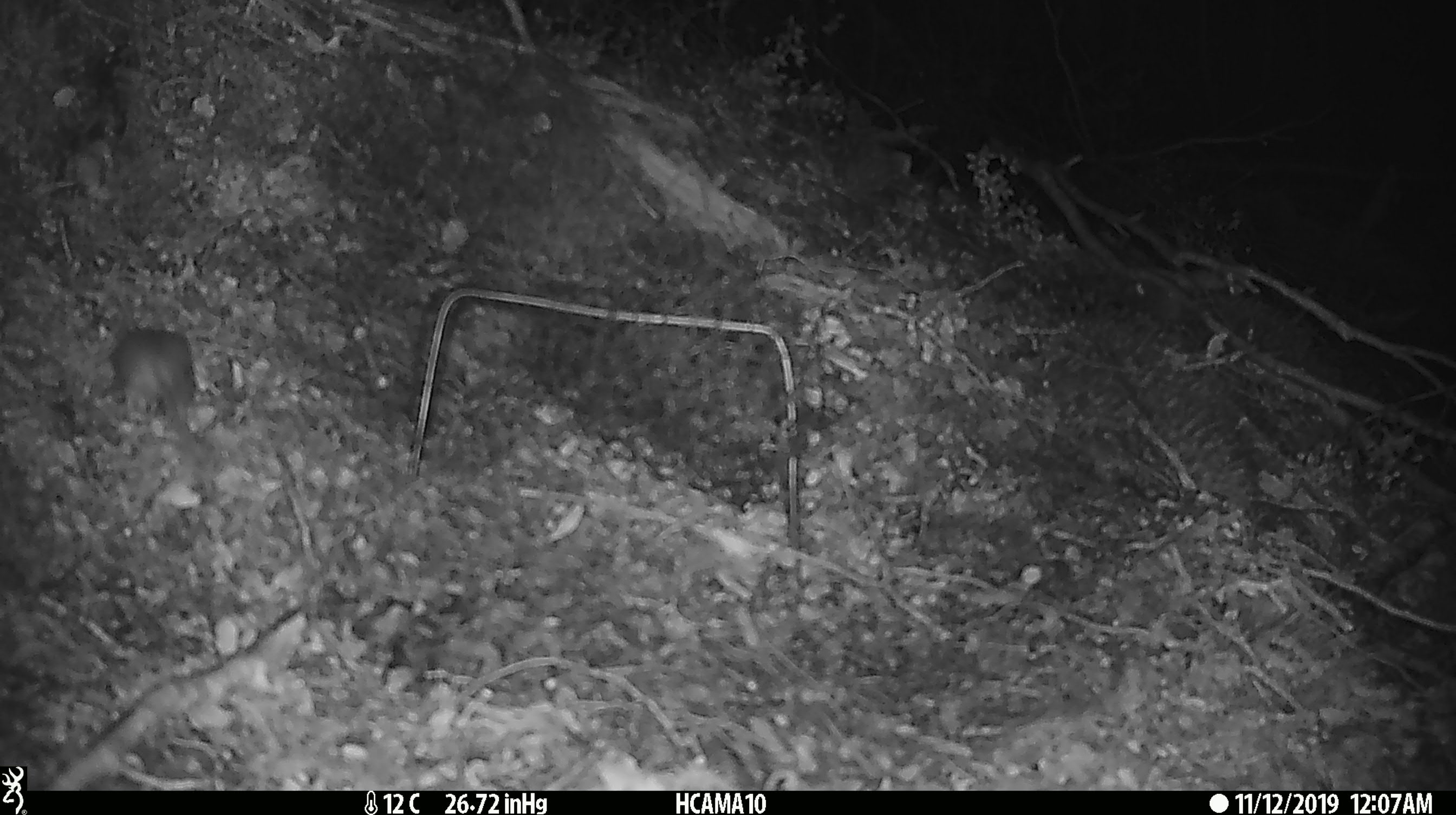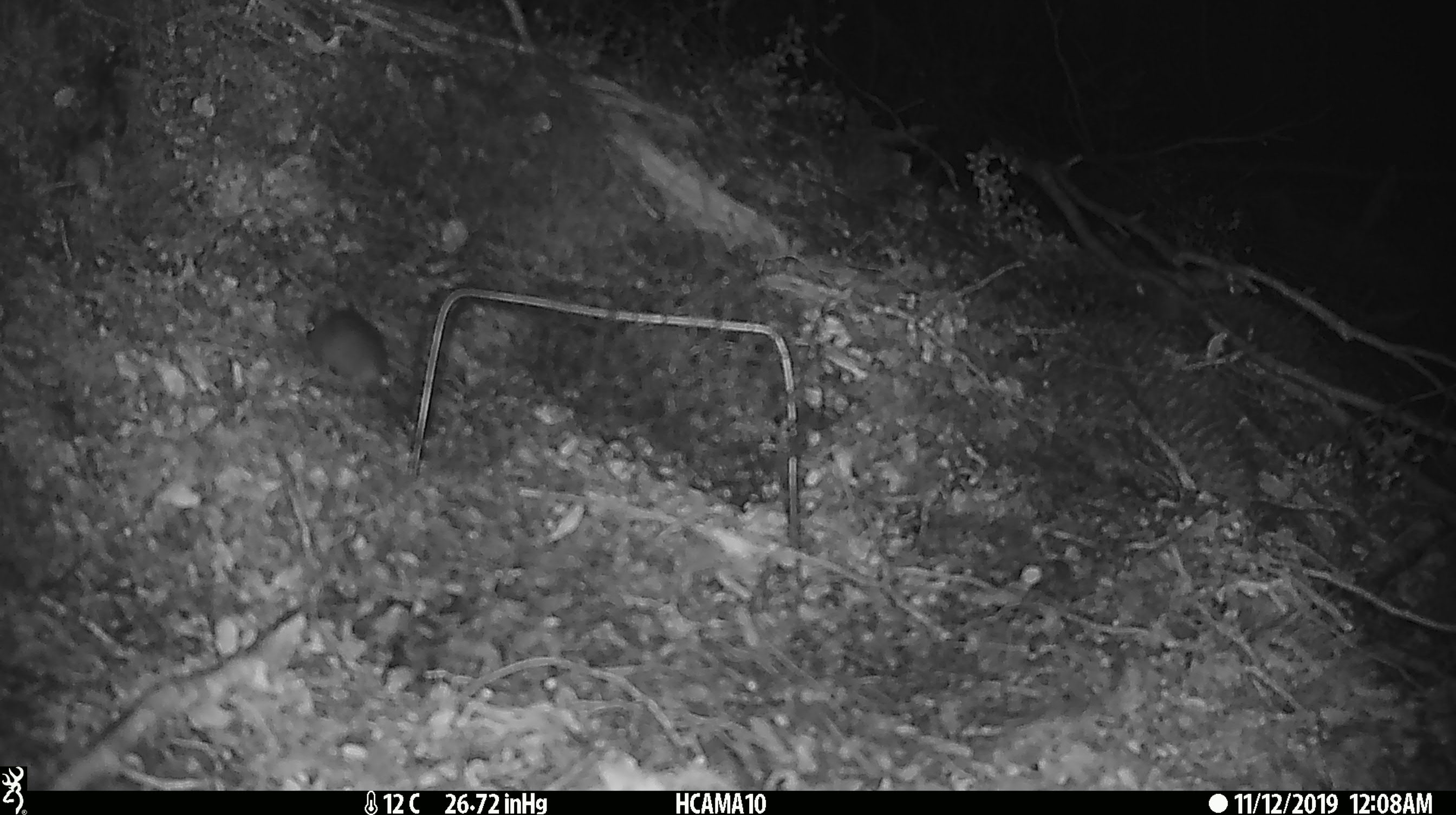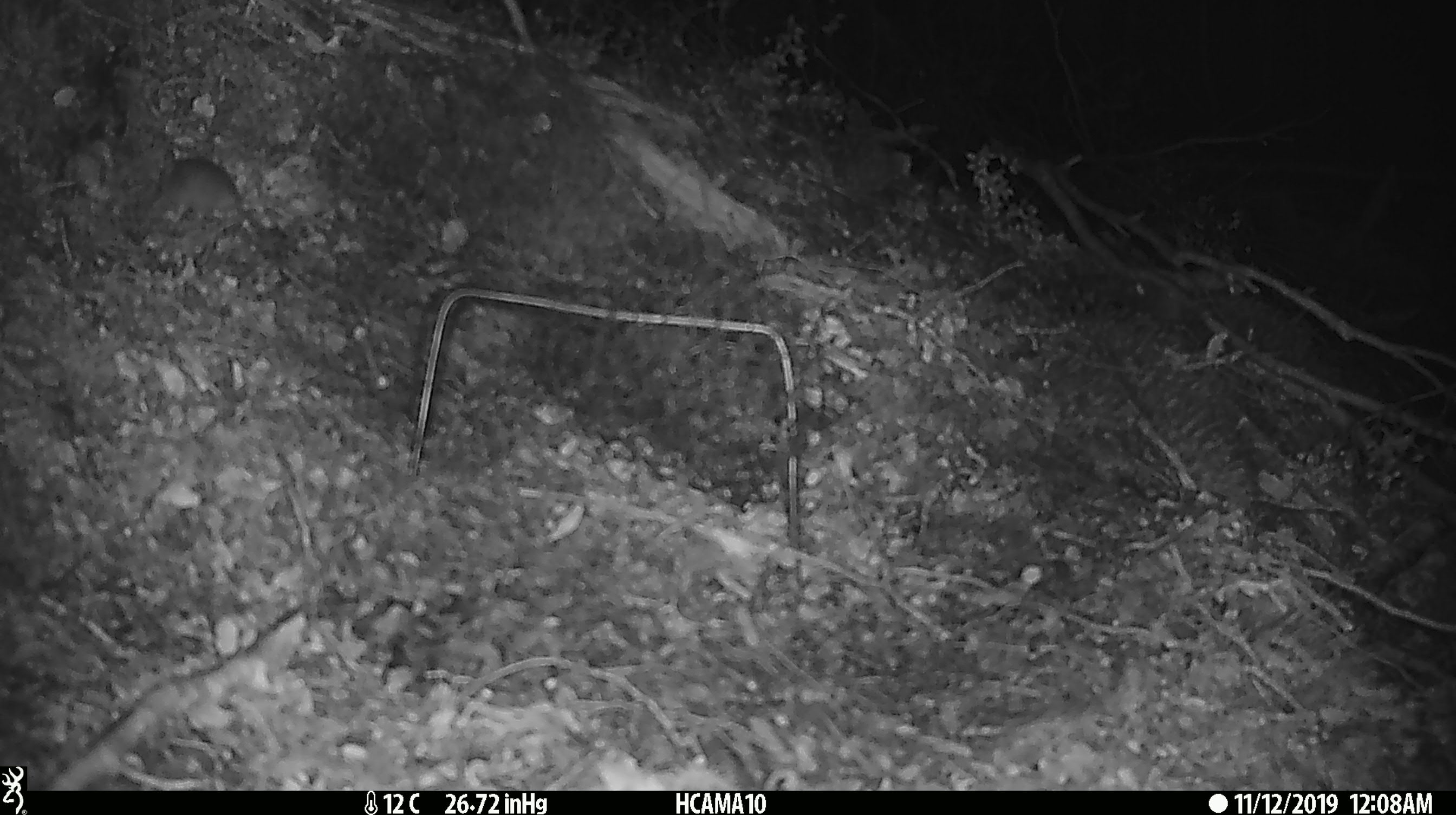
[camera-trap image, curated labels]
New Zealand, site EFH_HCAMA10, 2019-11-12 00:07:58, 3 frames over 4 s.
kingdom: Animalia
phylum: Chordata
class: Mammalia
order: Rodentia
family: Muridae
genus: Mus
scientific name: Mus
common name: mouse